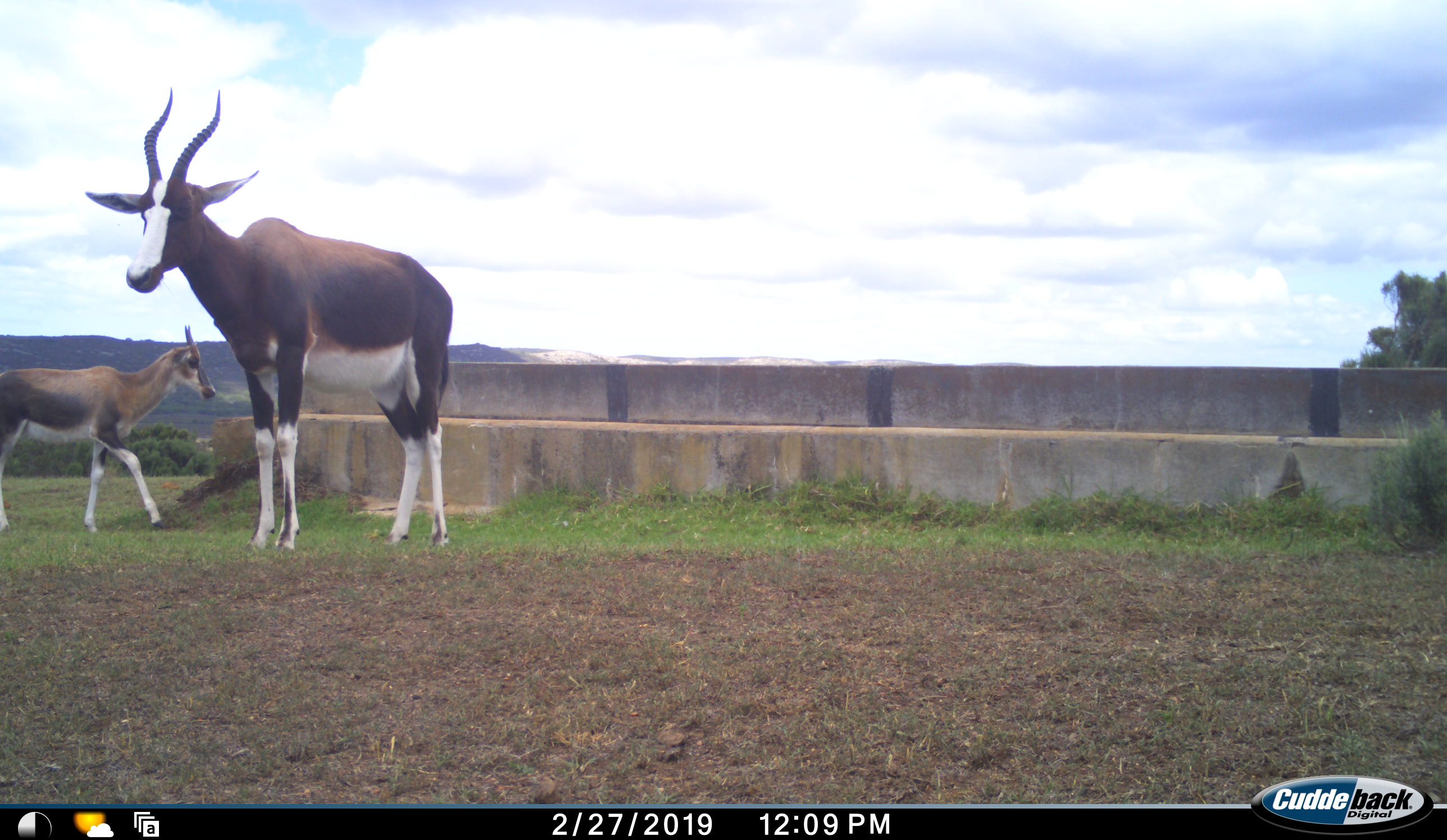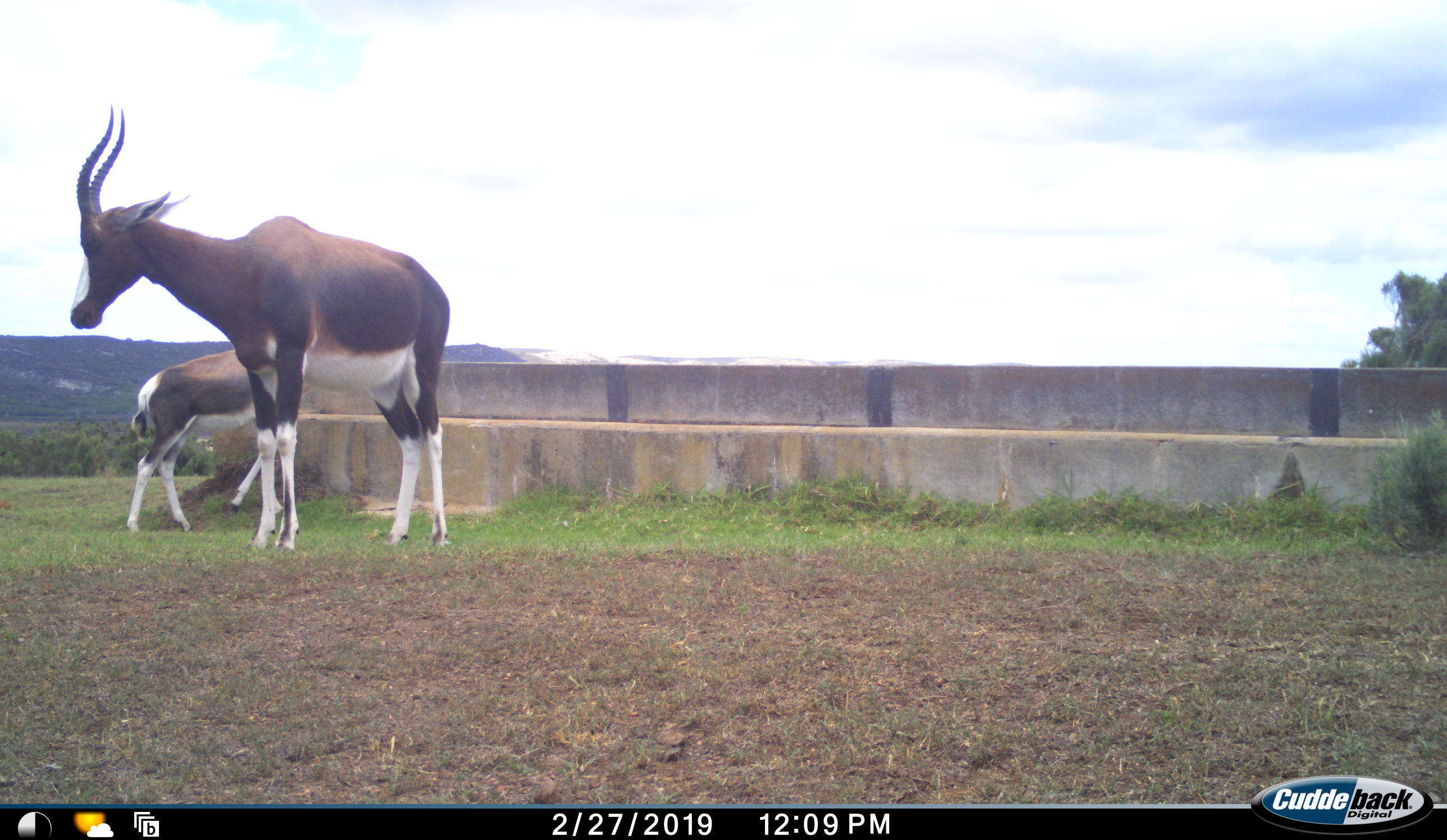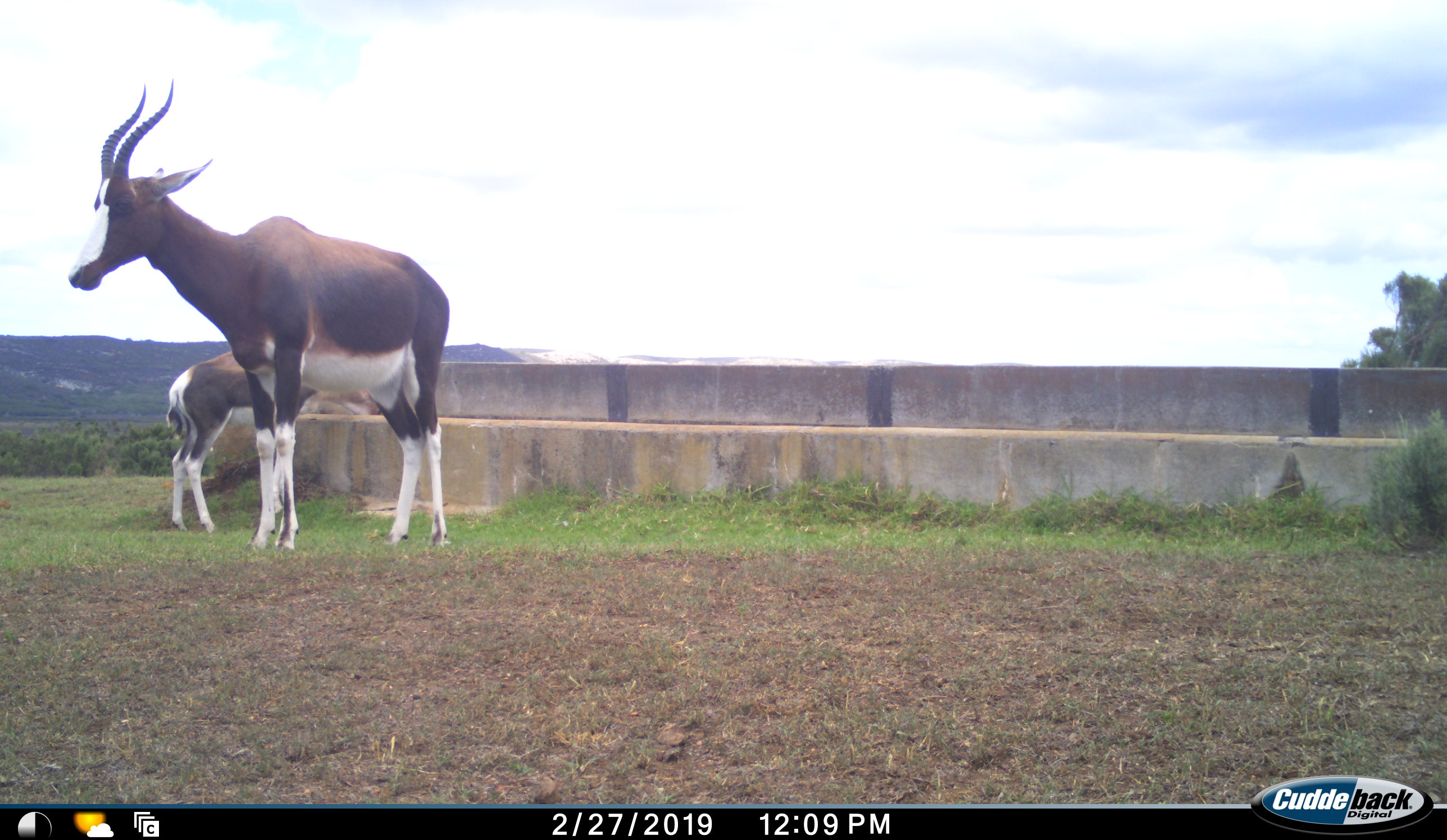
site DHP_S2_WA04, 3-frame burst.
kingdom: Animalia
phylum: Chordata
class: Mammalia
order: Artiodactyla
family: Bovidae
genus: Damaliscus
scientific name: Damaliscus pygargus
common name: bontebok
Bontebok (Damaliscus pygargus), count 2. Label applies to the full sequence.